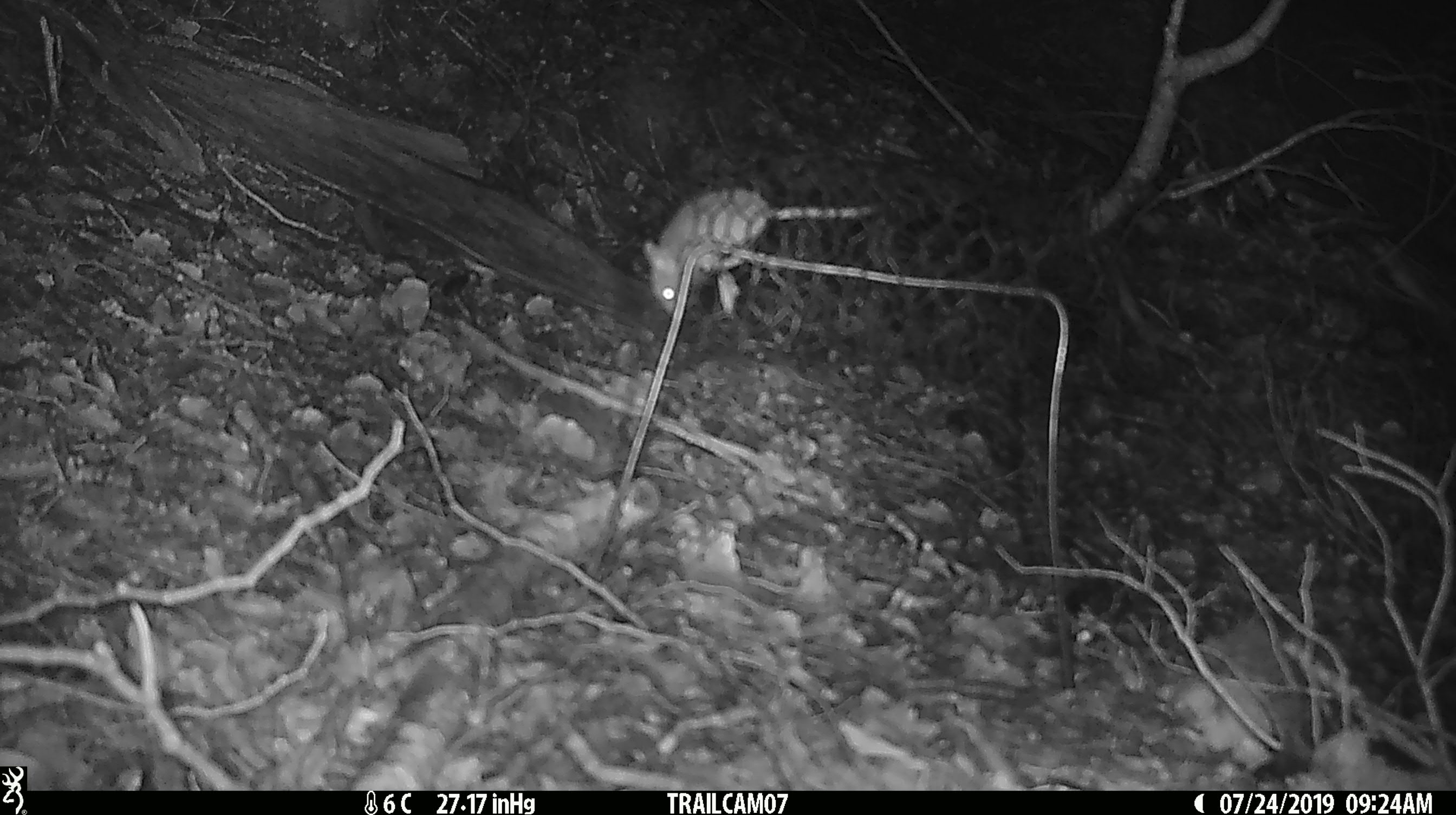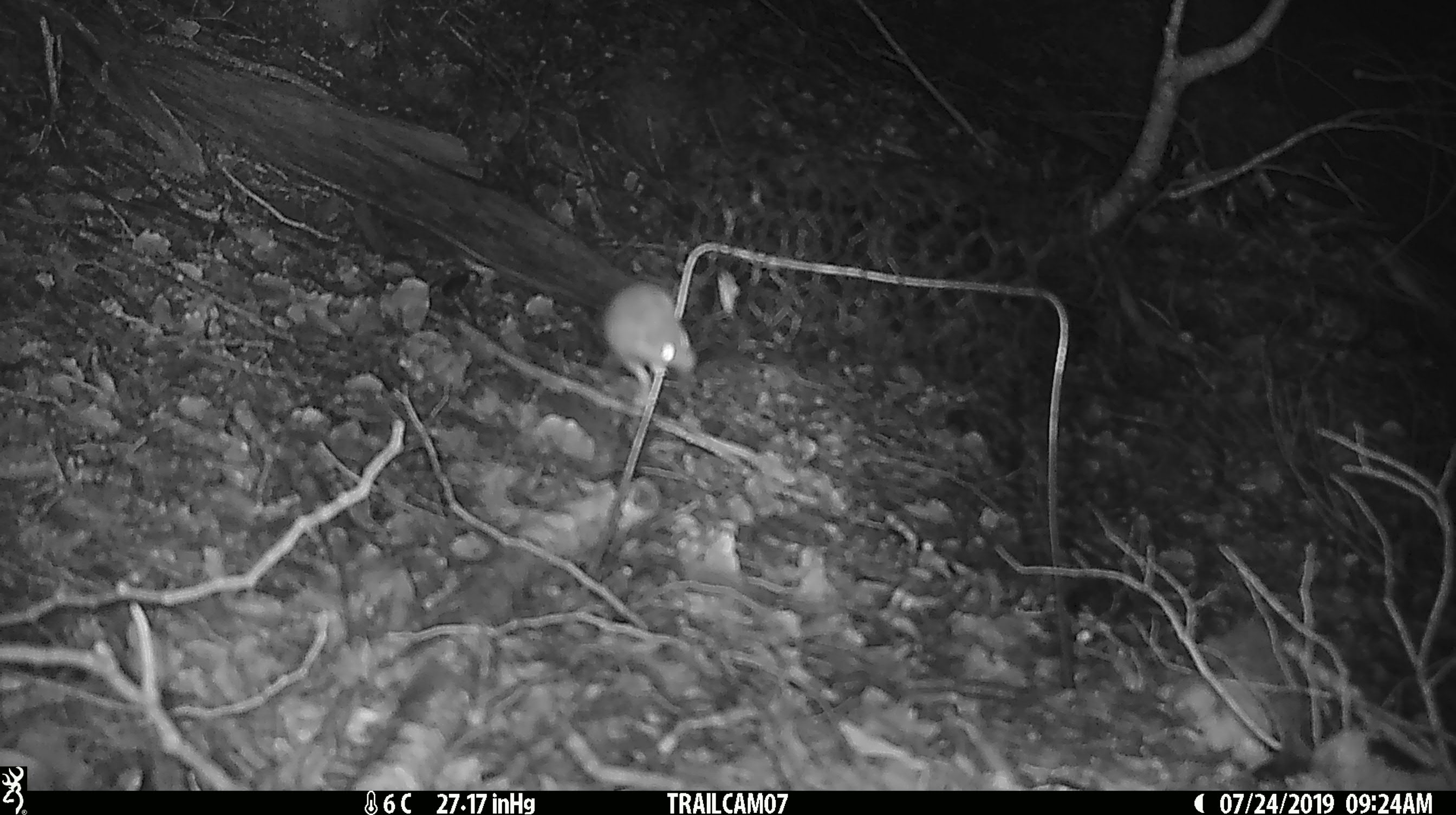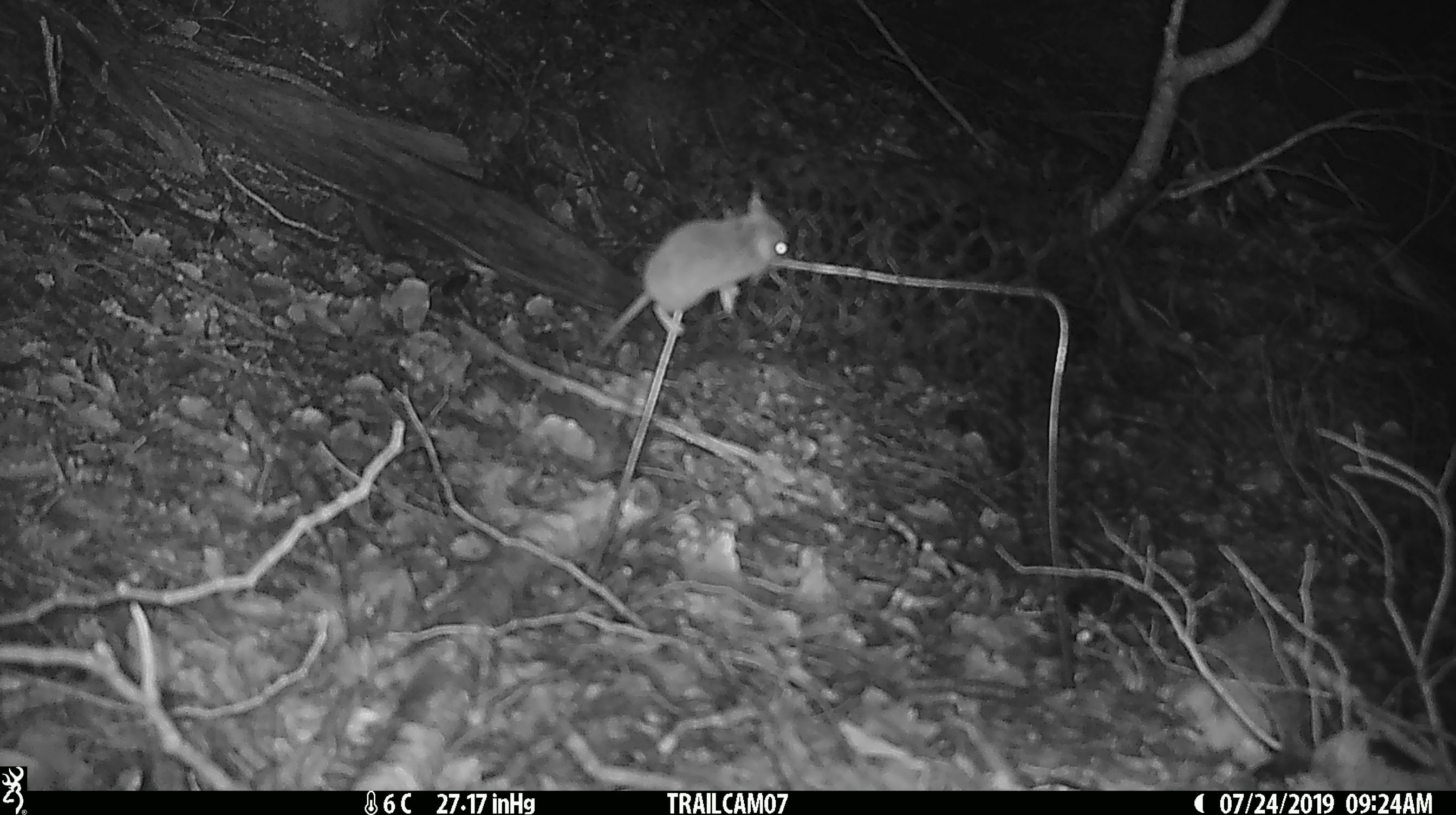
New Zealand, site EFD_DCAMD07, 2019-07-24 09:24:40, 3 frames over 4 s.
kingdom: Animalia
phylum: Chordata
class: Mammalia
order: Rodentia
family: Muridae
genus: Mus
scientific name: Mus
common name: mouse